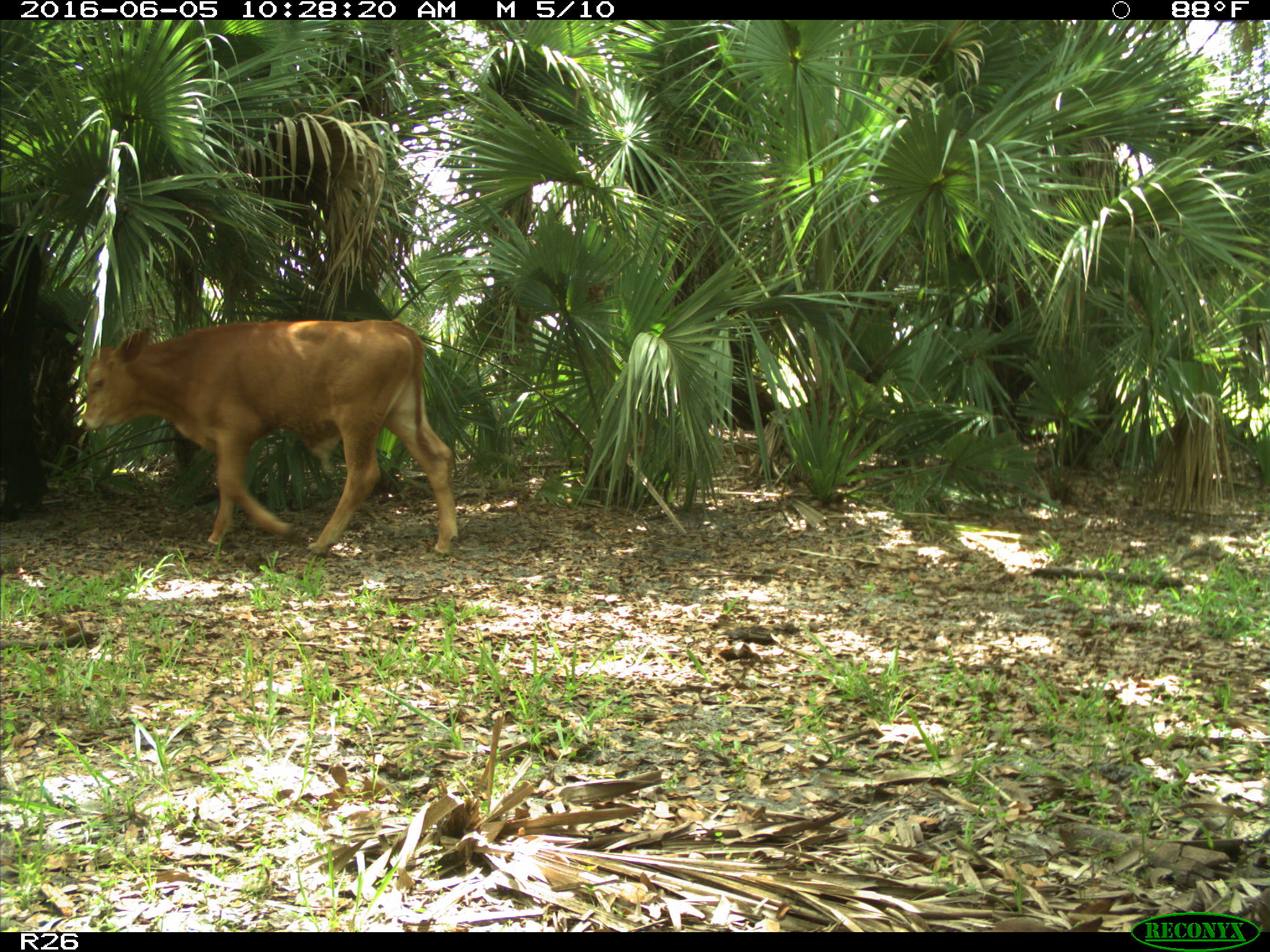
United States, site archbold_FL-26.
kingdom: Animalia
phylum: Chordata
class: Mammalia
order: Artiodactyla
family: Bovidae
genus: Bos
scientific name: Bos taurus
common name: domestic cow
Bos taurus (domestic cow).